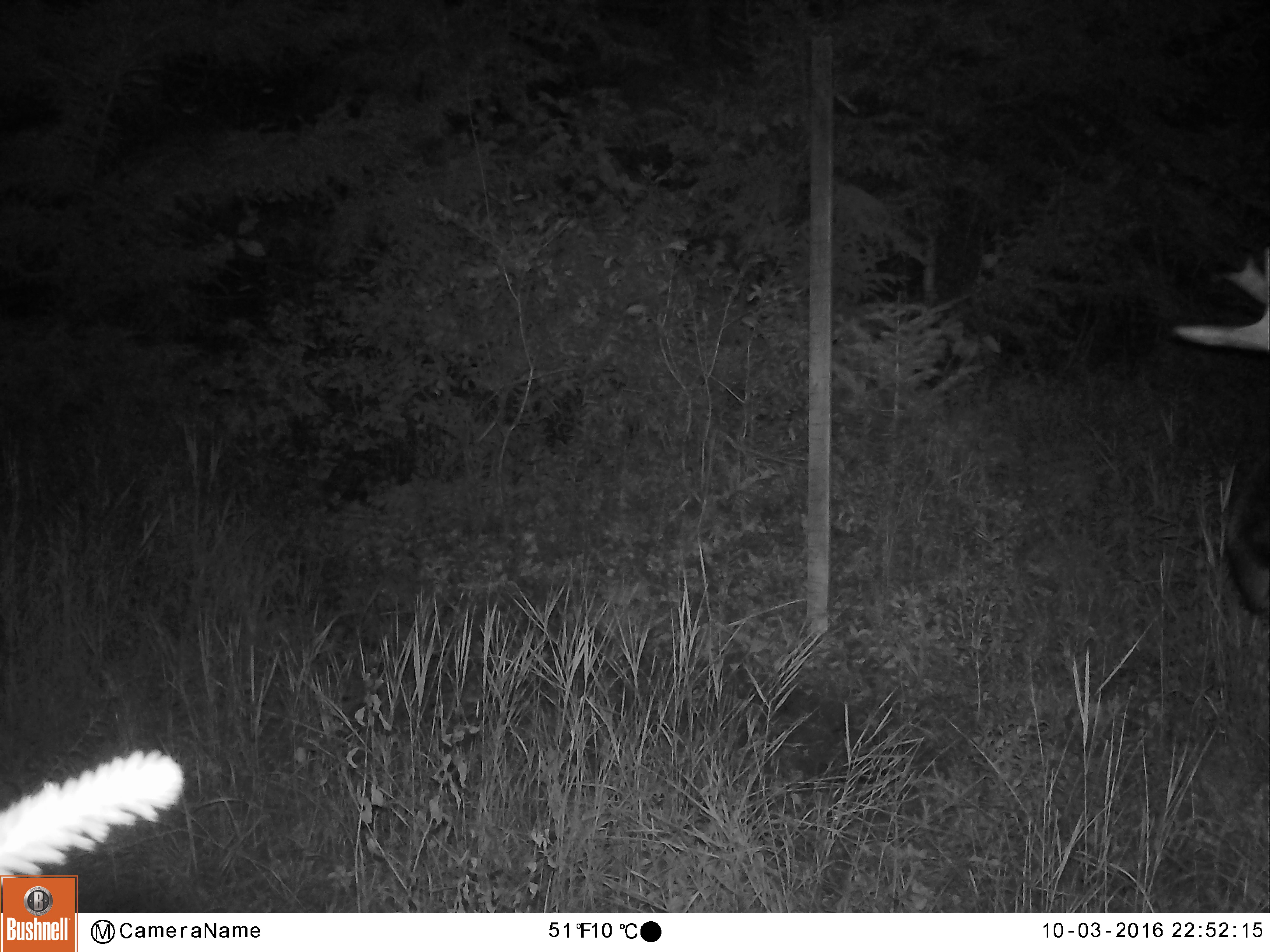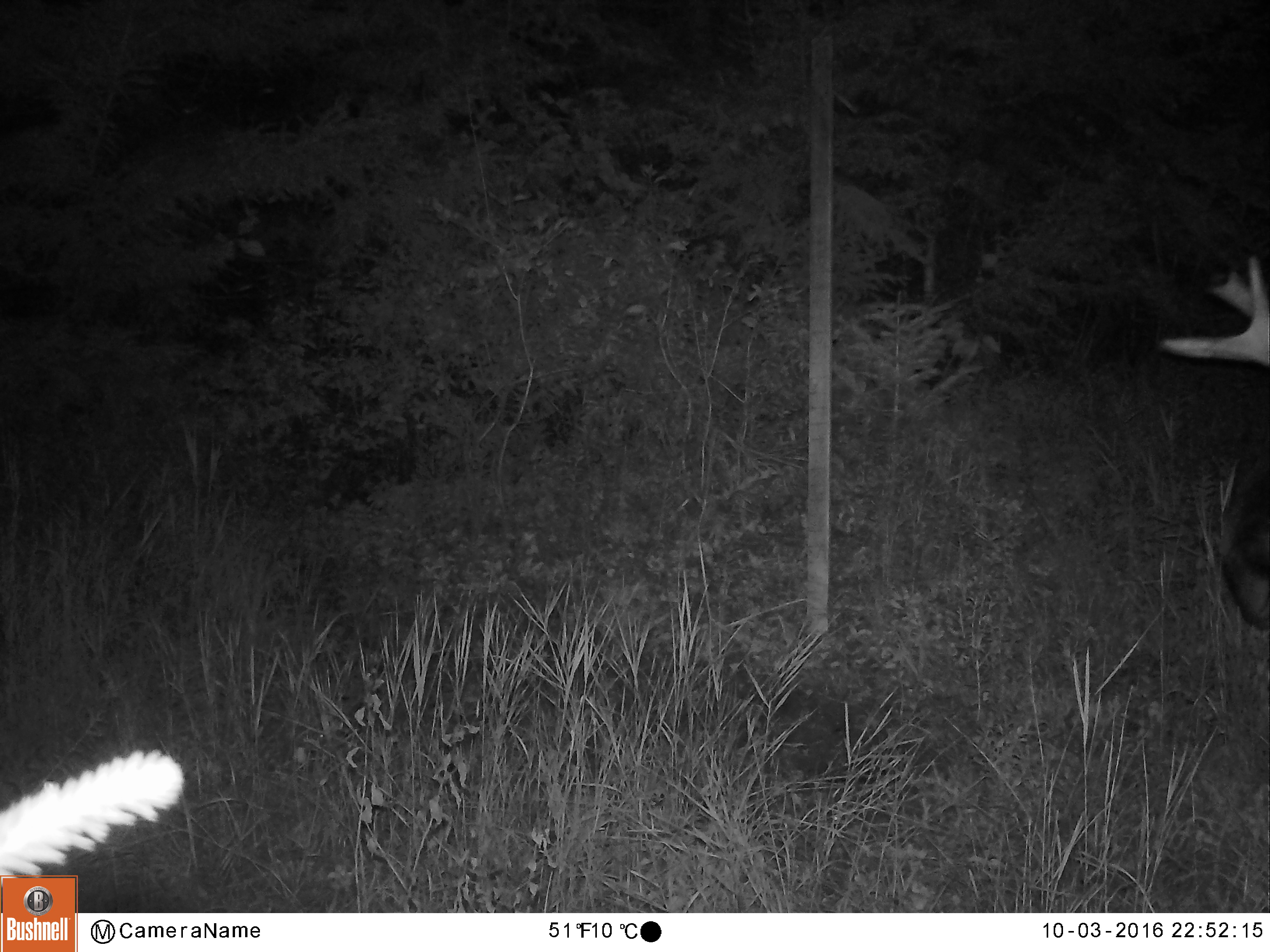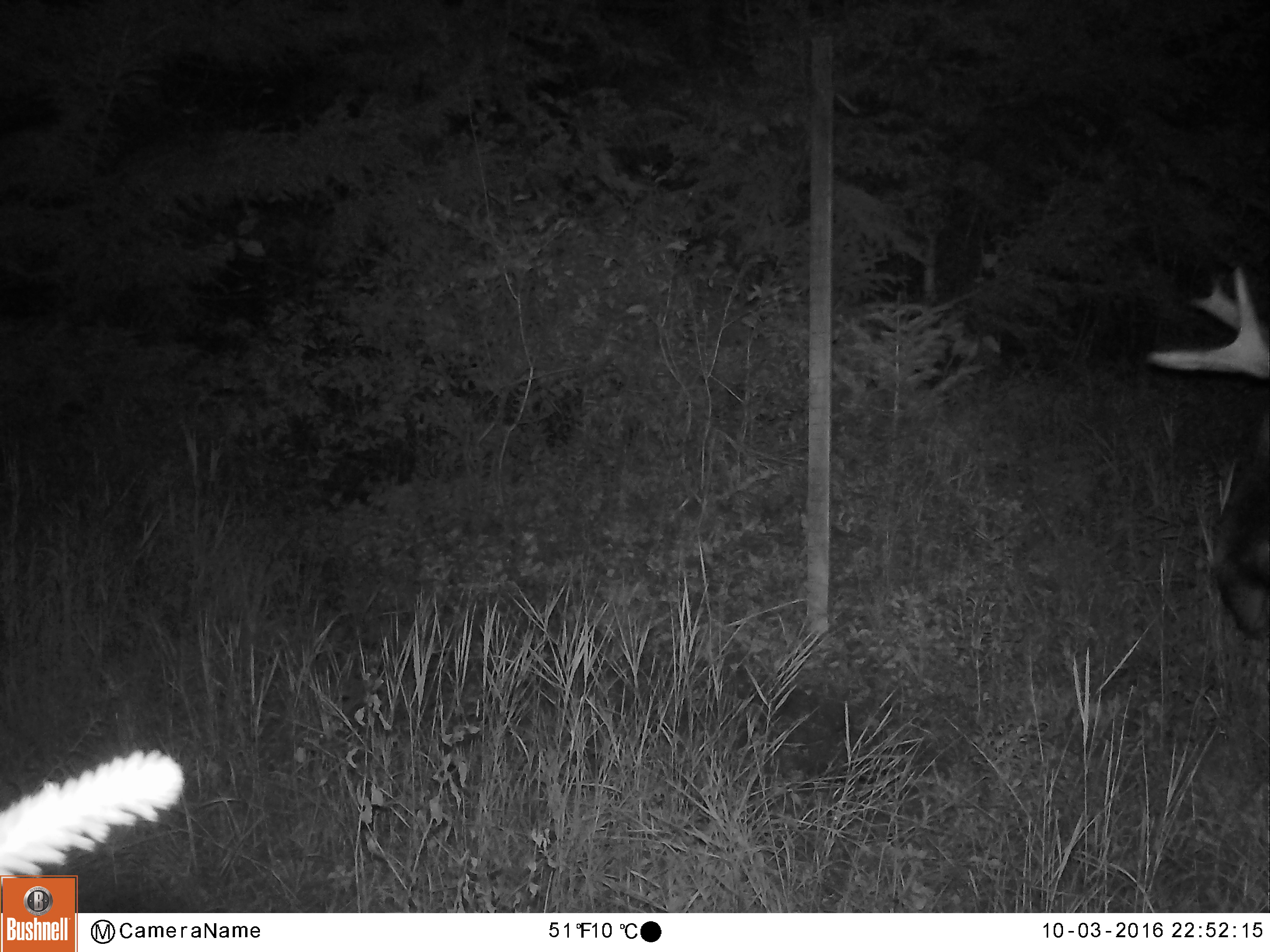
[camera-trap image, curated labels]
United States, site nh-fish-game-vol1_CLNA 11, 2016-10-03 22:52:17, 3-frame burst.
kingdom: Animalia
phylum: Chordata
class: Mammalia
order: Artiodactyla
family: Cervidae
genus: Alces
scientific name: Alces alces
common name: moose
Moose (Alces alces).